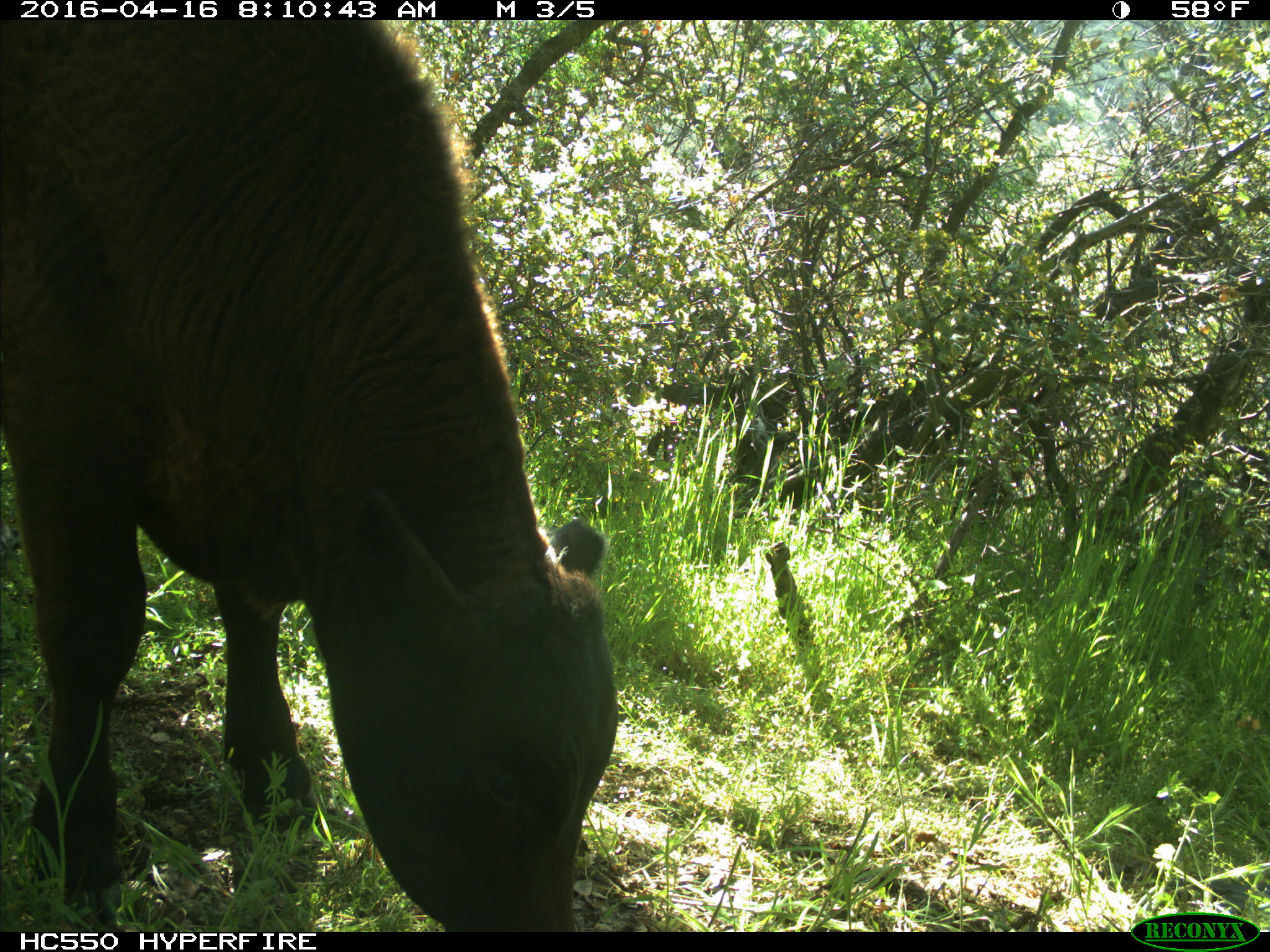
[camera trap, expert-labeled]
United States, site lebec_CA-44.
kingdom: Animalia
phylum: Chordata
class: Mammalia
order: Artiodactyla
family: Bovidae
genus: Bos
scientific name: Bos taurus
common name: domestic cow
Bos taurus (domestic cow).